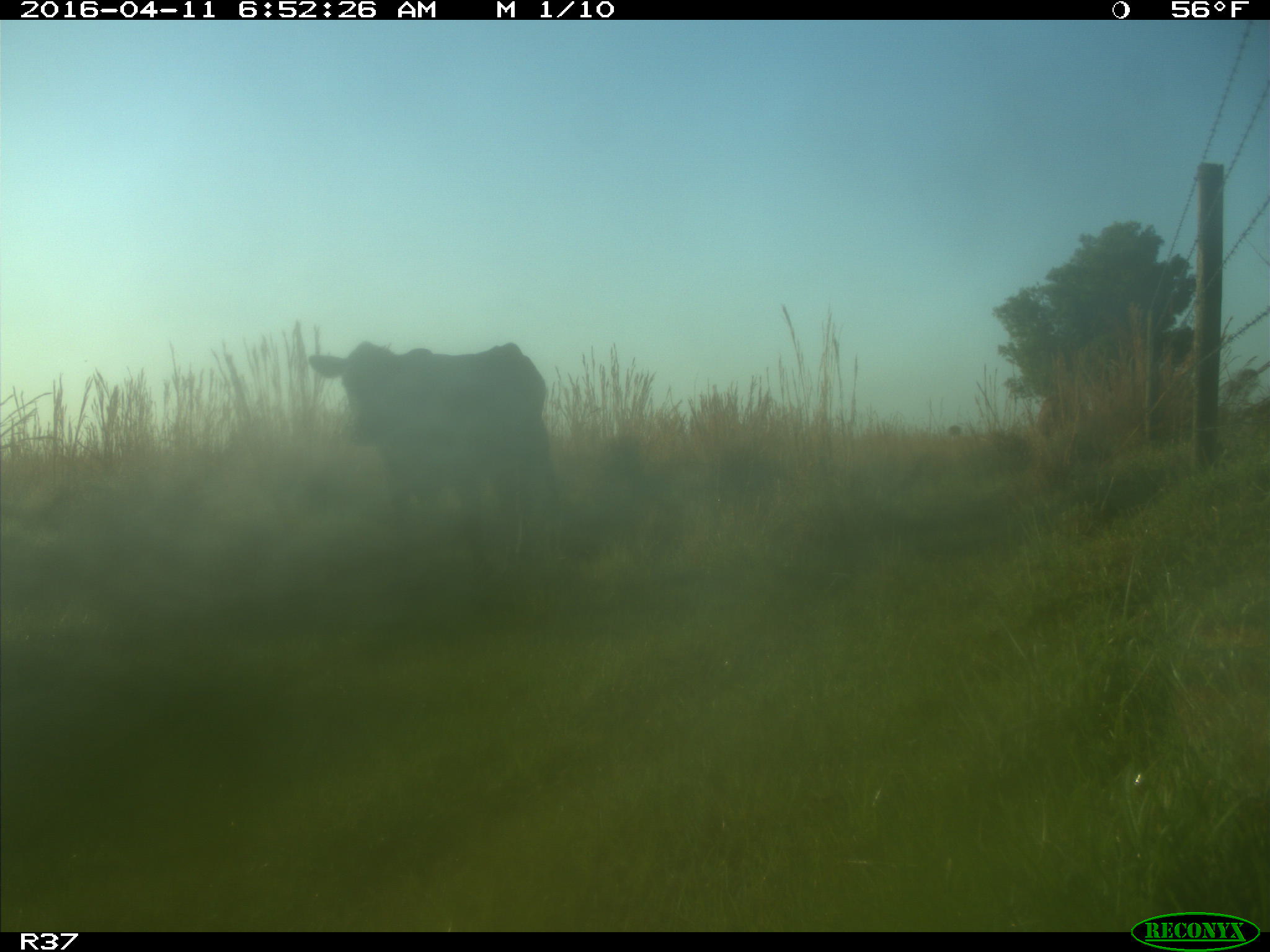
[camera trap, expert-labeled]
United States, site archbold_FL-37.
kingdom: Animalia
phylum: Chordata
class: Mammalia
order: Artiodactyla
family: Bovidae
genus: Bos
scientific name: Bos taurus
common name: domestic cow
Bos taurus (domestic cow).